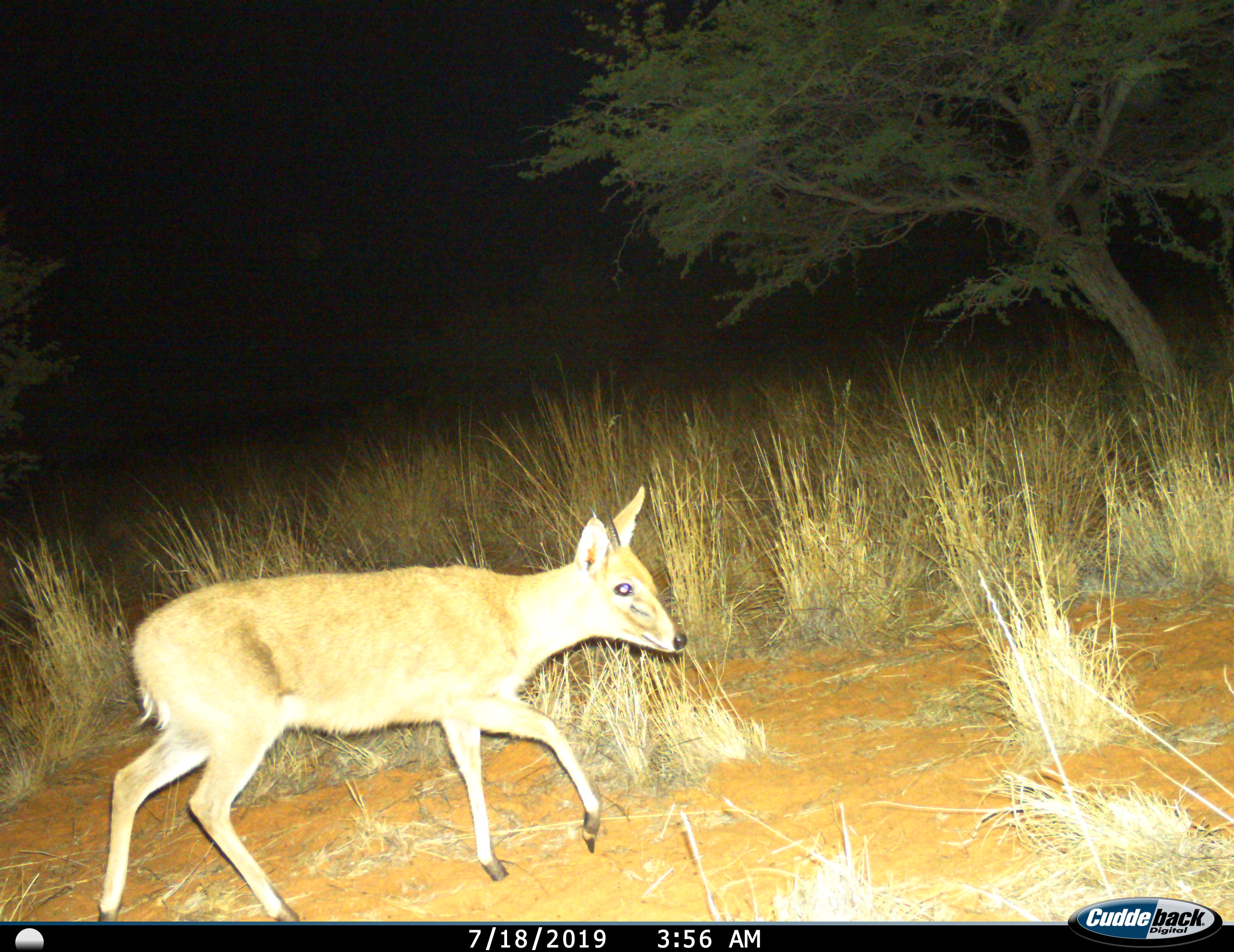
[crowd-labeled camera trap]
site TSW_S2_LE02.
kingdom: Animalia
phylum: Chordata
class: Mammalia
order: Artiodactyla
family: Bovidae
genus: Sylvicapra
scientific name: Sylvicapra grimmia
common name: common duiker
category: duikercommongrey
Duikercommongrey (common duiker) (Sylvicapra grimmia), count 1. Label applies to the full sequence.